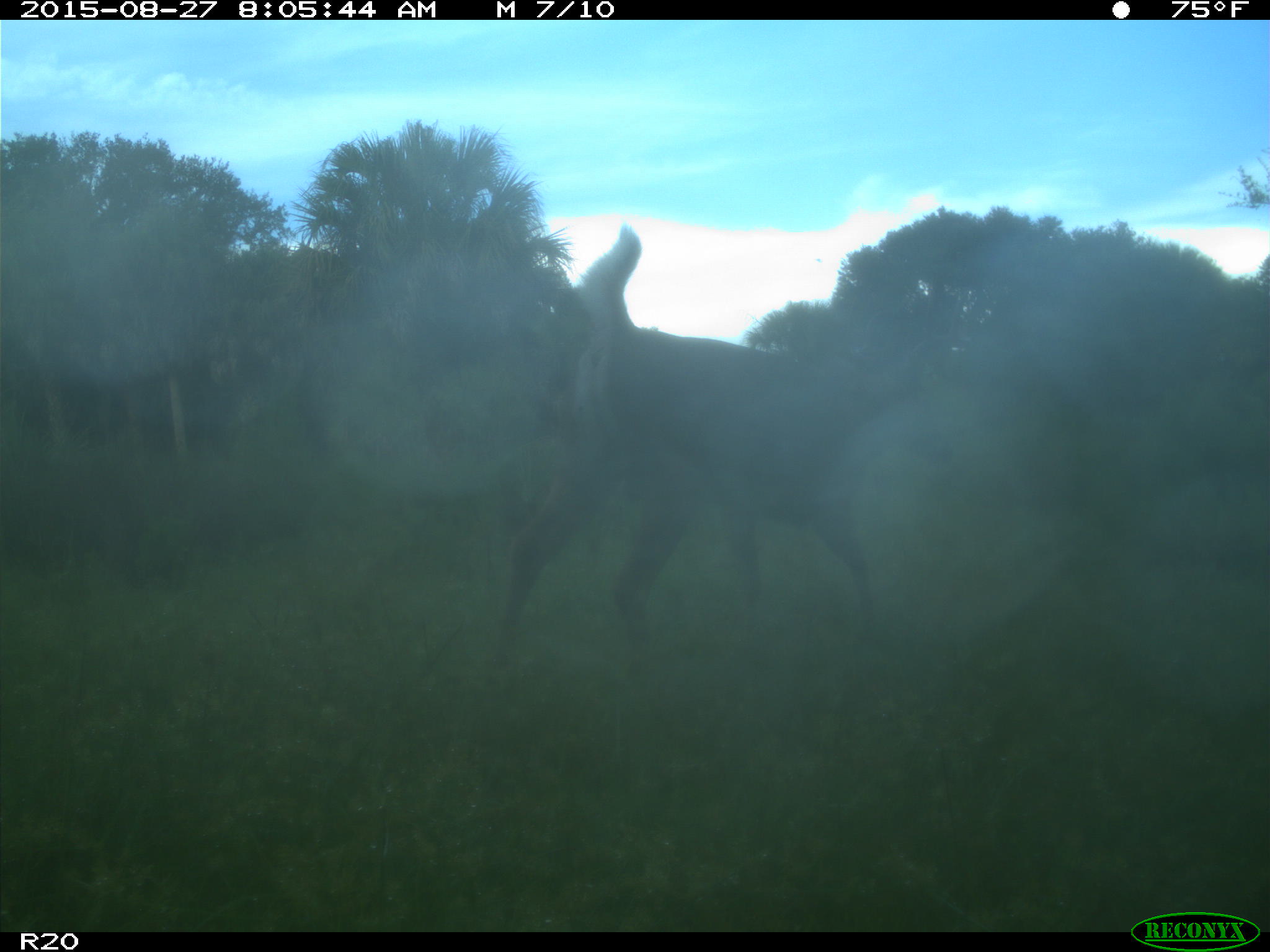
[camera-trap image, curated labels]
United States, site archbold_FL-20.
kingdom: Animalia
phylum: Chordata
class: Mammalia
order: Artiodactyla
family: Cervidae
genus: Odocoileus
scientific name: Odocoileus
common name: deer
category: unidentified deer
Unidentified deer (deer) (Odocoileus).